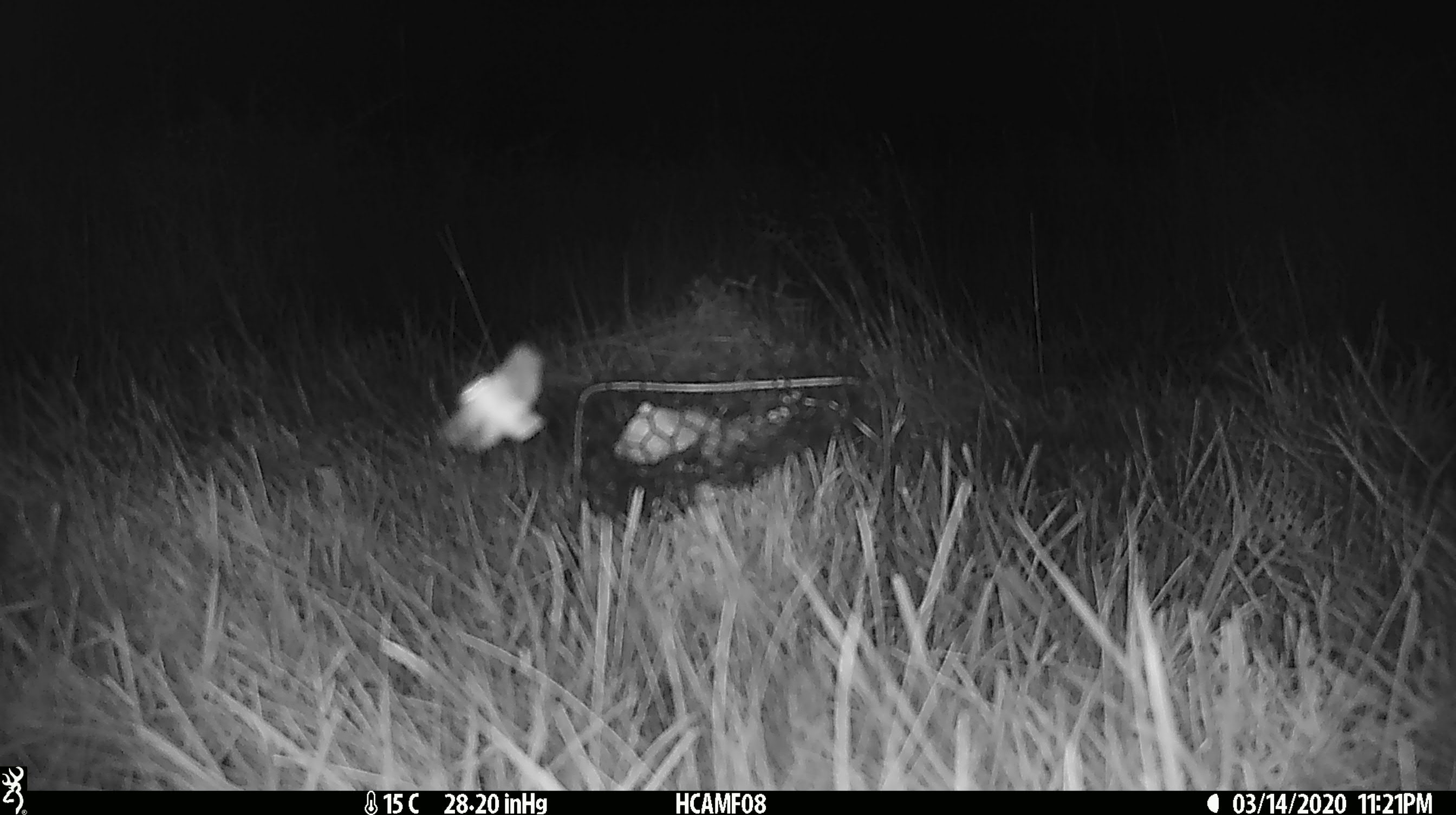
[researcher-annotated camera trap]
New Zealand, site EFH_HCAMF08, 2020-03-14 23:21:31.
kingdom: Animalia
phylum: Arthropoda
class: Insecta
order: Lepidoptera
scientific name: Lepidoptera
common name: moth